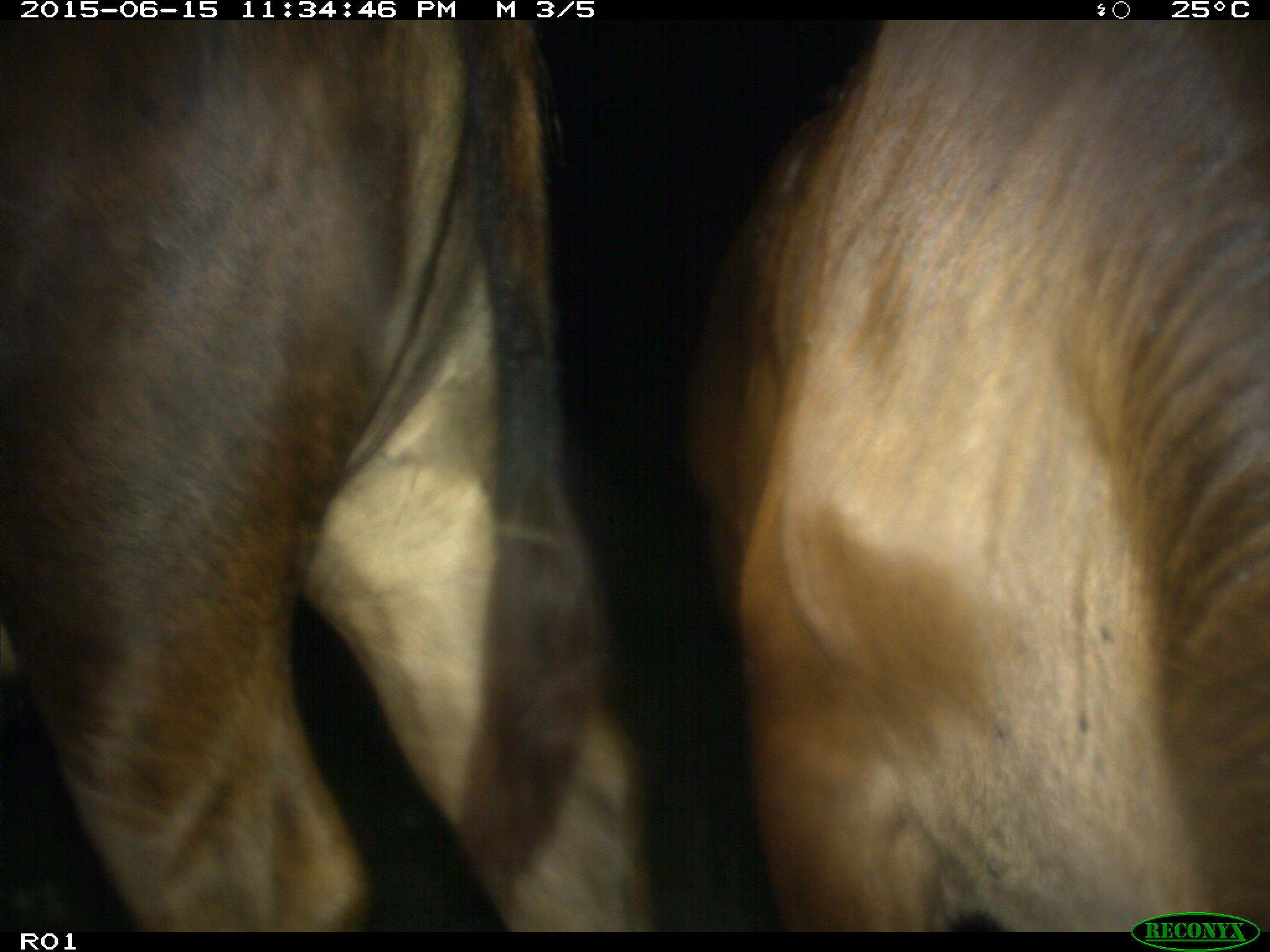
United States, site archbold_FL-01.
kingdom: Animalia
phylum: Chordata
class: Mammalia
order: Artiodactyla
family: Bovidae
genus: Bos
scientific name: Bos taurus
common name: domestic cow